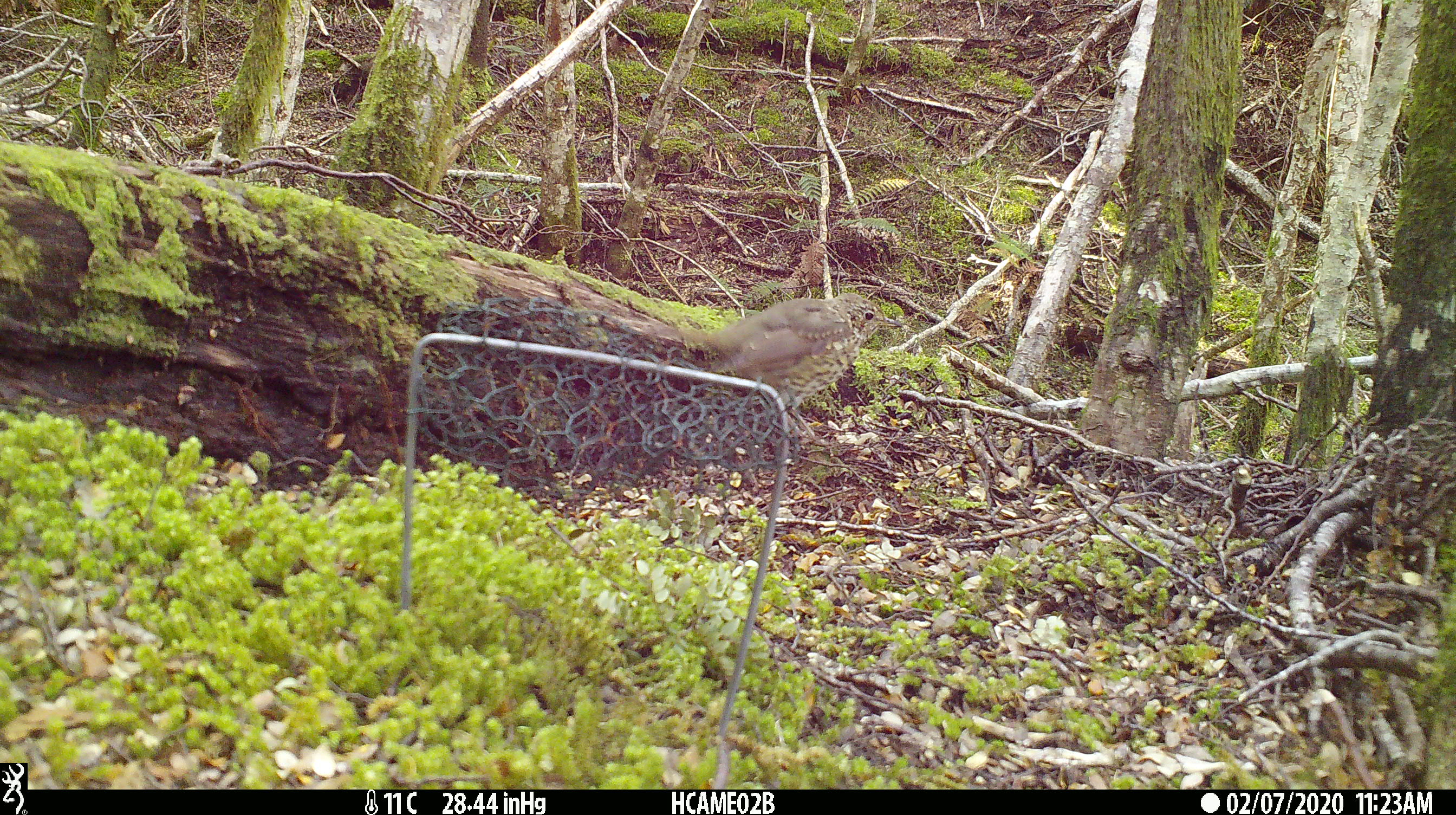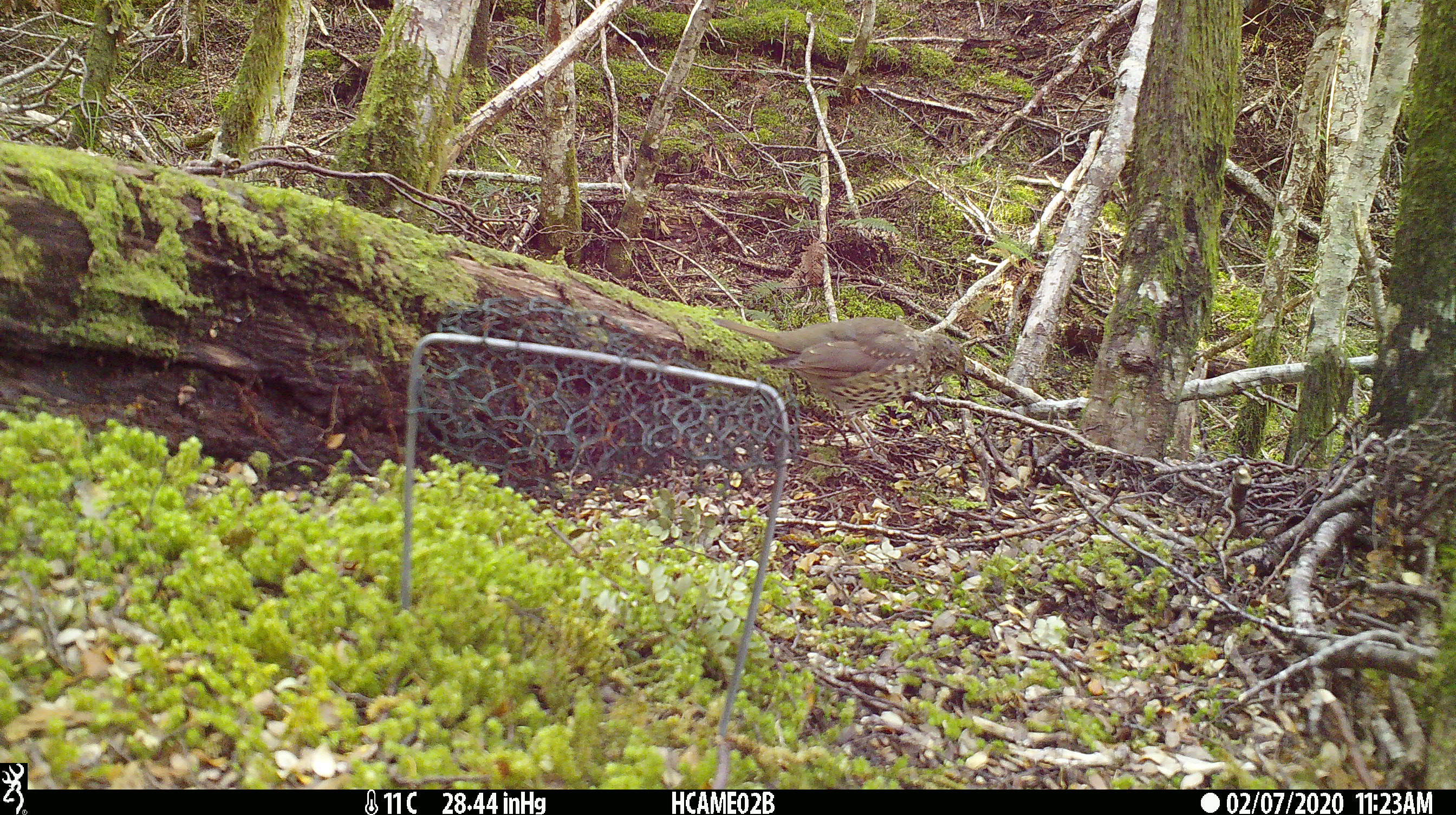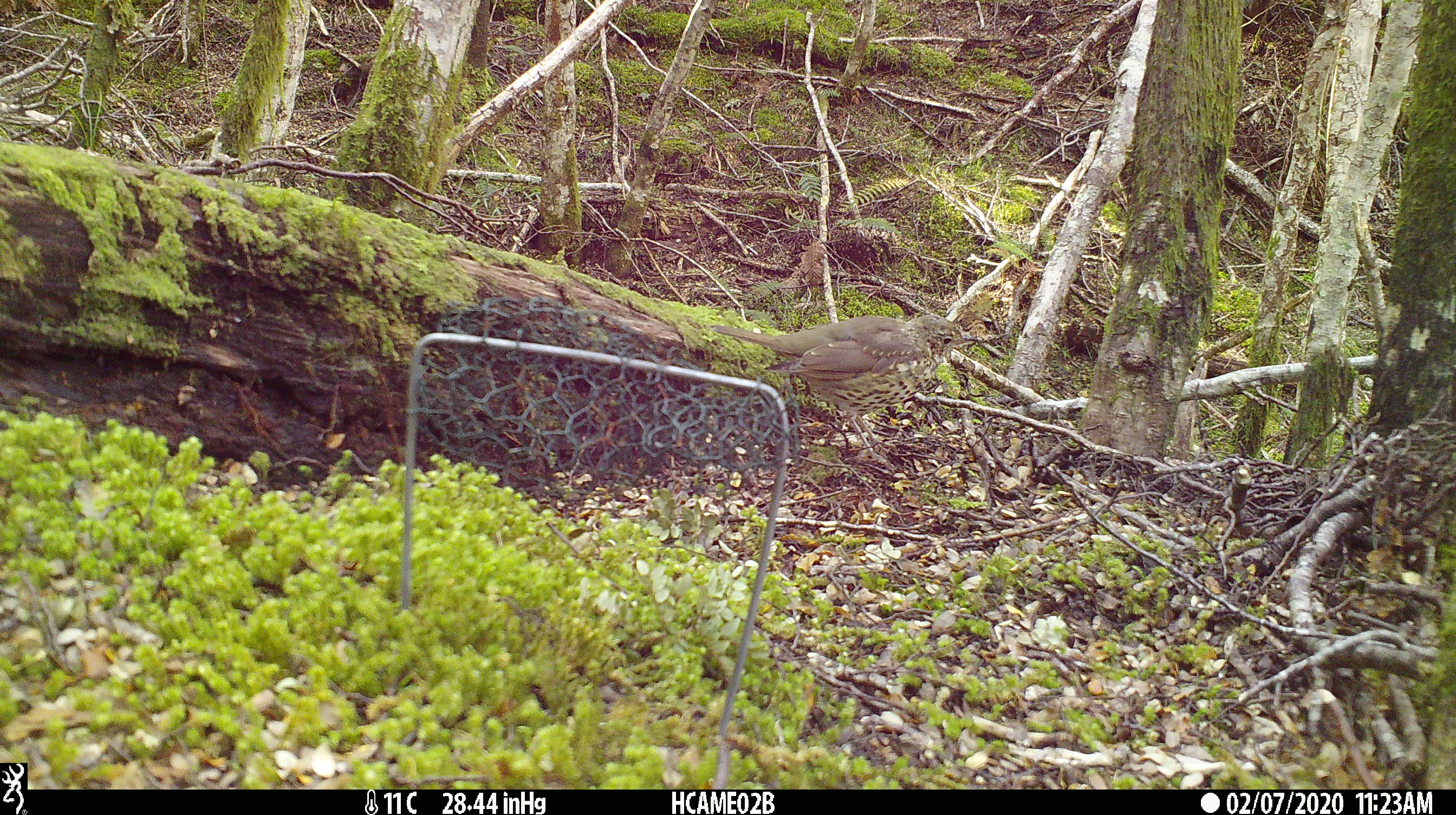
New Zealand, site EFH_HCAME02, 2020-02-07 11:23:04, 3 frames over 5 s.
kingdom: Animalia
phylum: Chordata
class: Aves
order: Passeriformes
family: Turdidae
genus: Turdus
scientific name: Turdus philomelos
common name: song thrush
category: thrush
Thrush (song thrush) (Turdus philomelos).